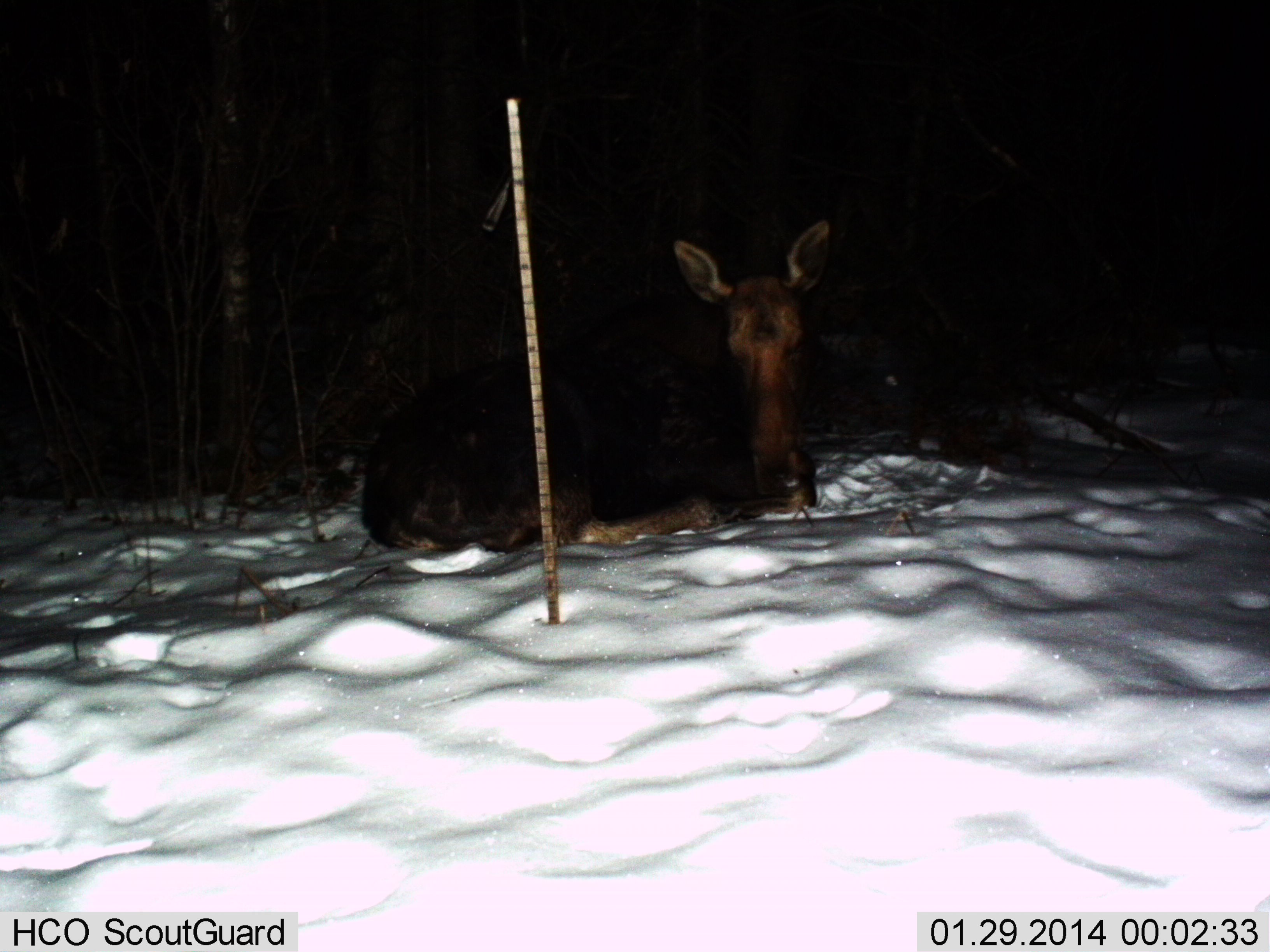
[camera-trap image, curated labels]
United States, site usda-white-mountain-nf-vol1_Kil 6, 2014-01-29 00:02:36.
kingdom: Animalia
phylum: Chordata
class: Mammalia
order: Artiodactyla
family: Cervidae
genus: Alces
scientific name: Alces alces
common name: moose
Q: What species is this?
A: Moose (Alces alces).